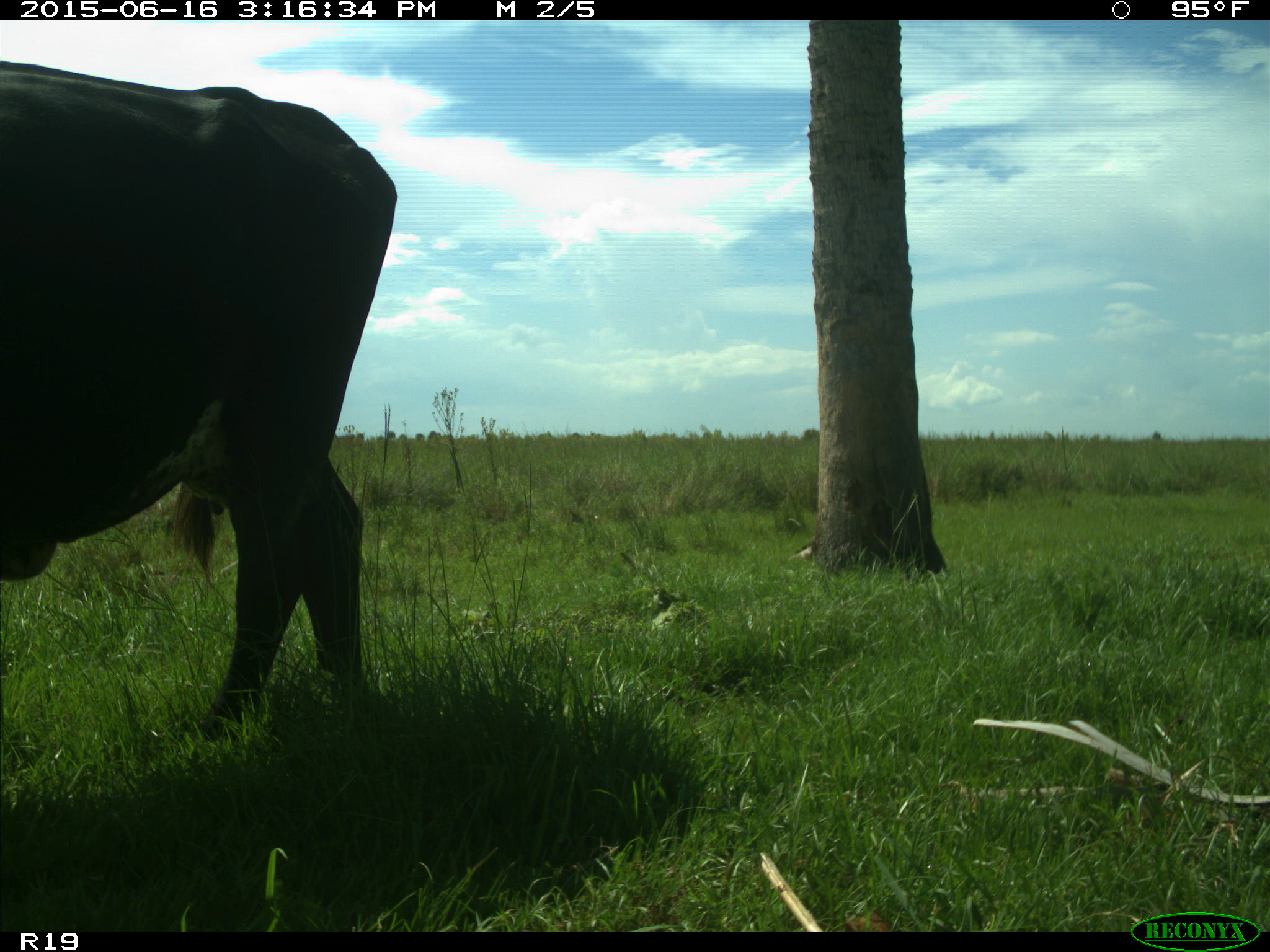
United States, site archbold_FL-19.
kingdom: Animalia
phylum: Chordata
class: Mammalia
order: Artiodactyla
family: Bovidae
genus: Bos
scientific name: Bos taurus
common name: domestic cow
Bos taurus (domestic cow).